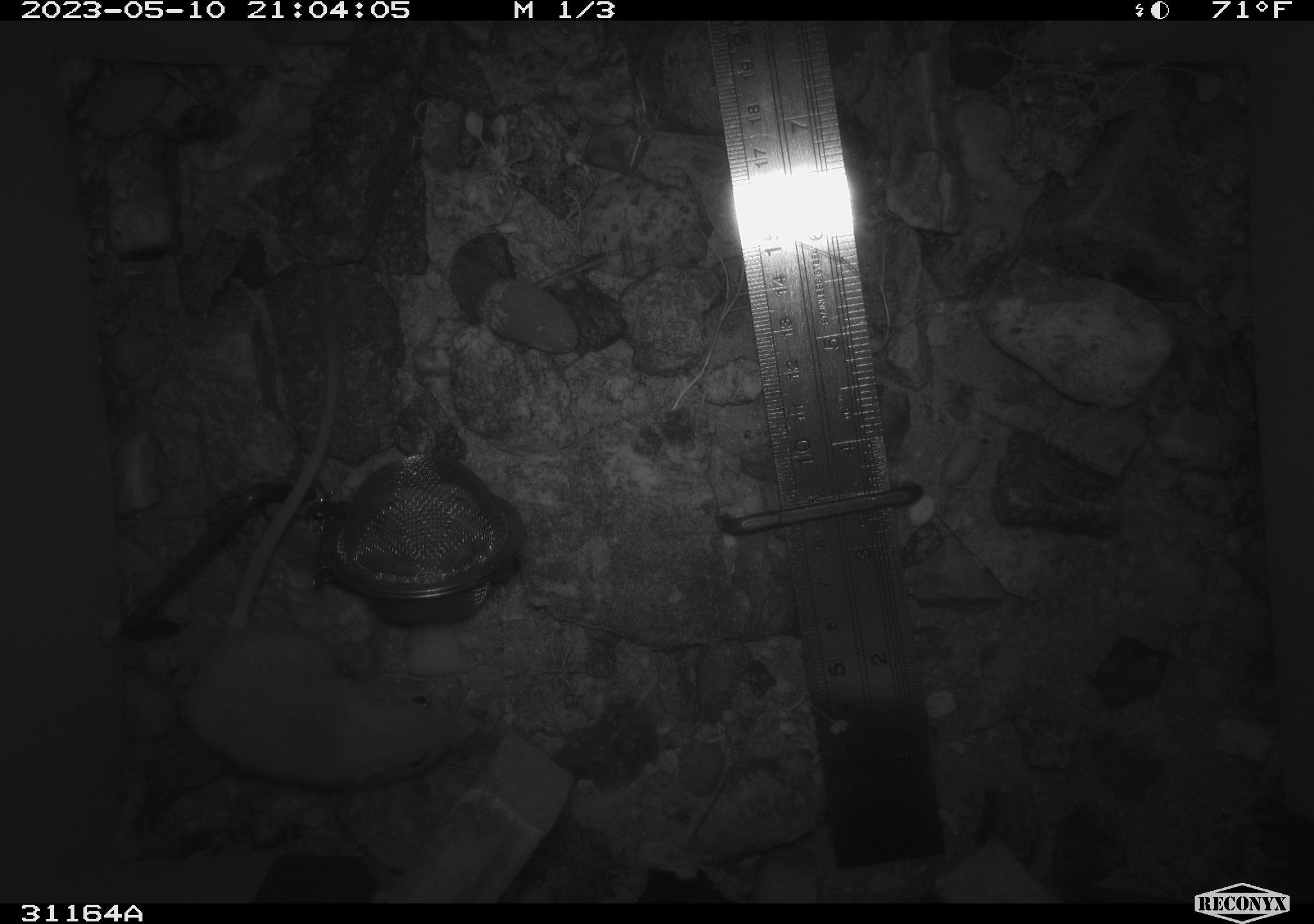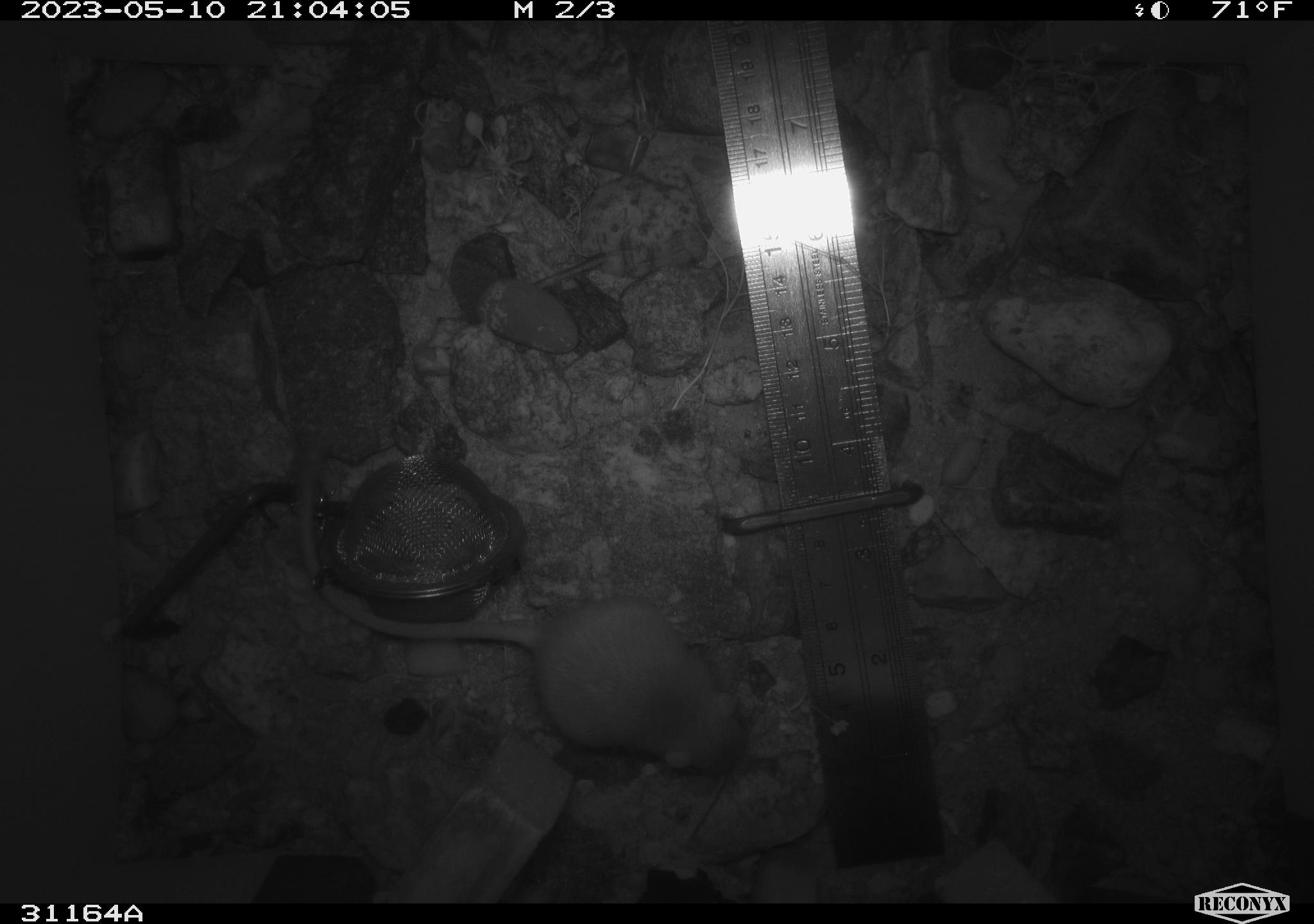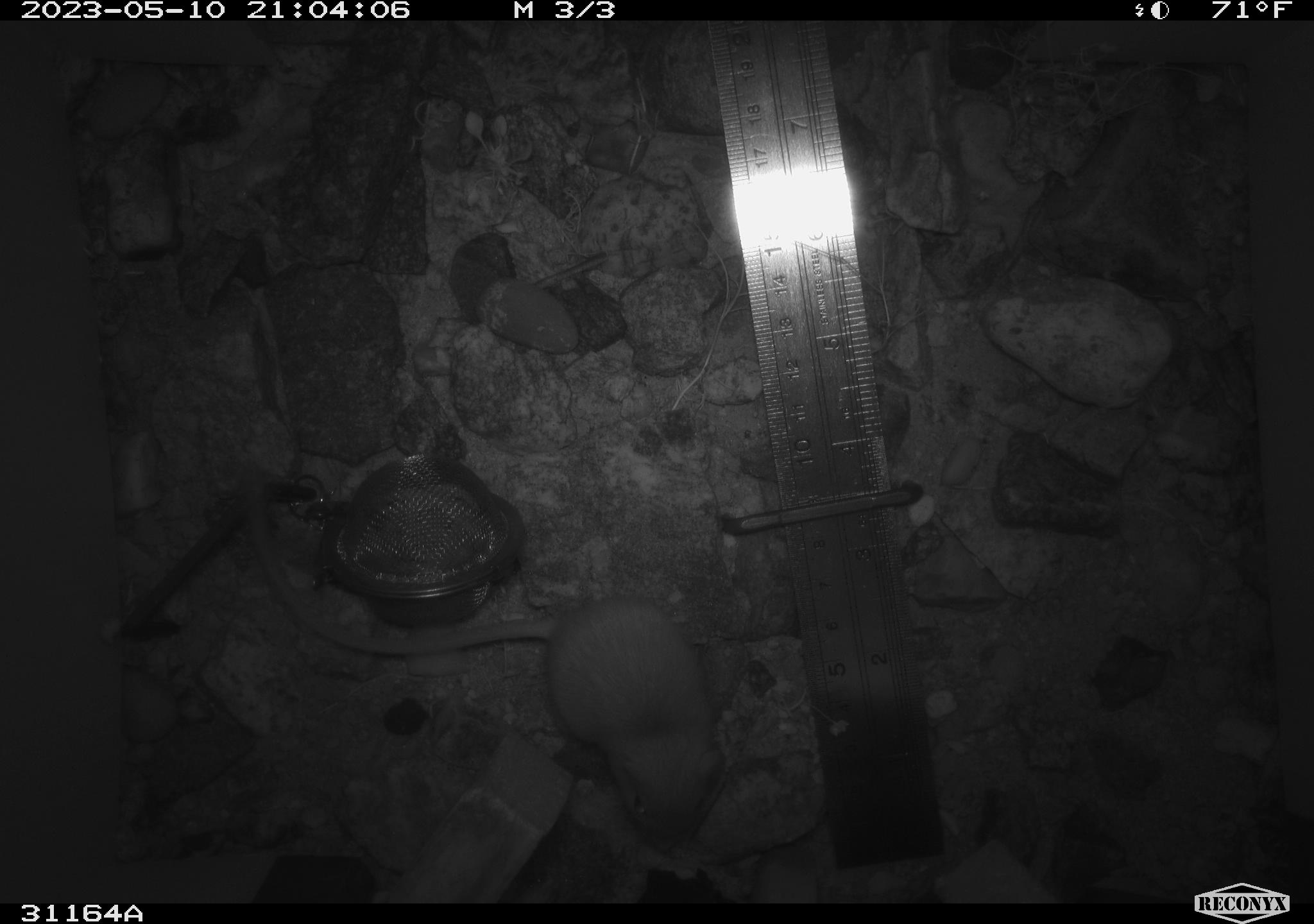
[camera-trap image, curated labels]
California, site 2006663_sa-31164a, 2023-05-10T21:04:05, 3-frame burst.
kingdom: Animalia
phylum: Chordata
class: Mammalia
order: Rodentia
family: Heteromyidae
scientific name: Heteromyidae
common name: kangaroo rats and pocket mice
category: heteromyidae family